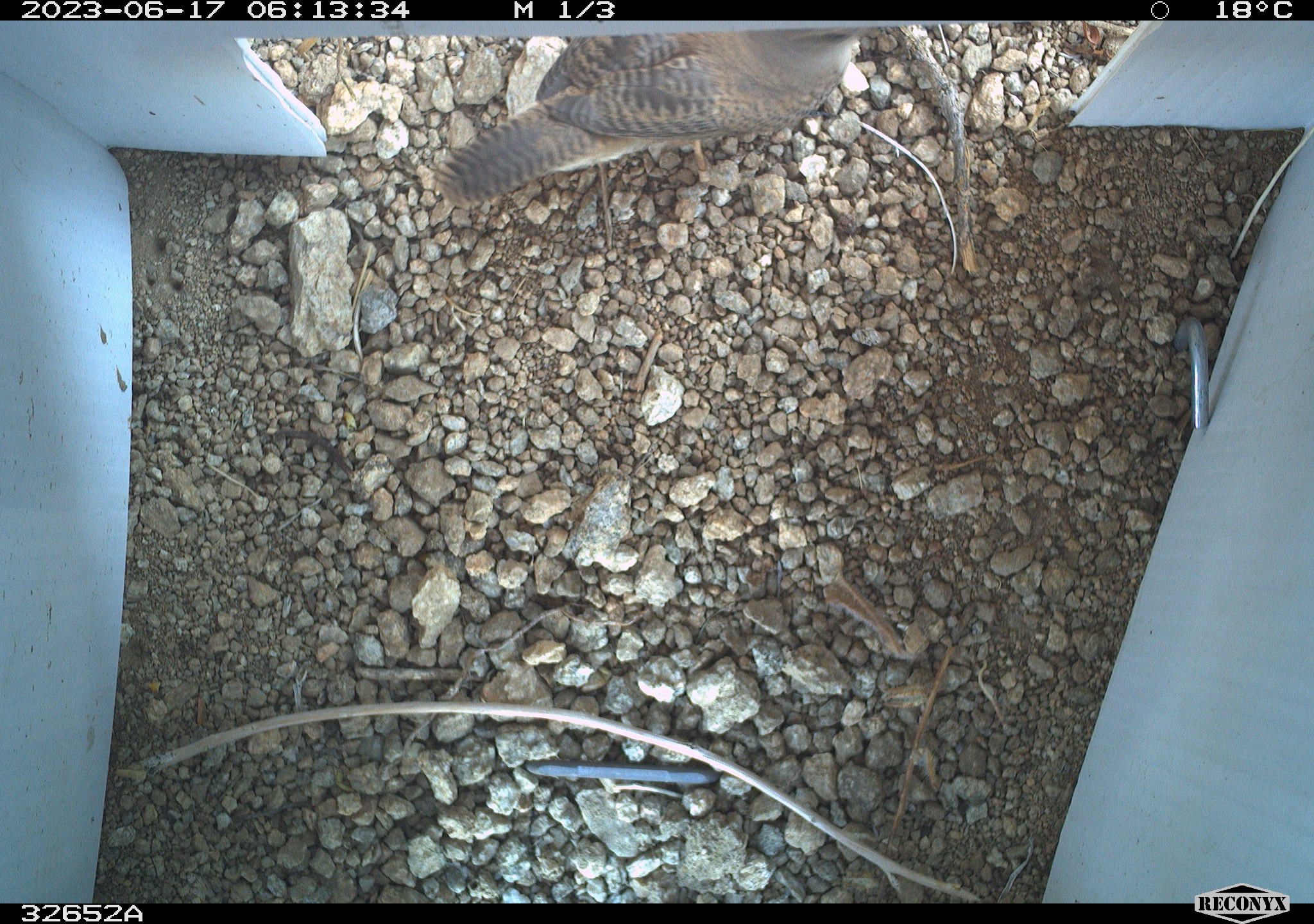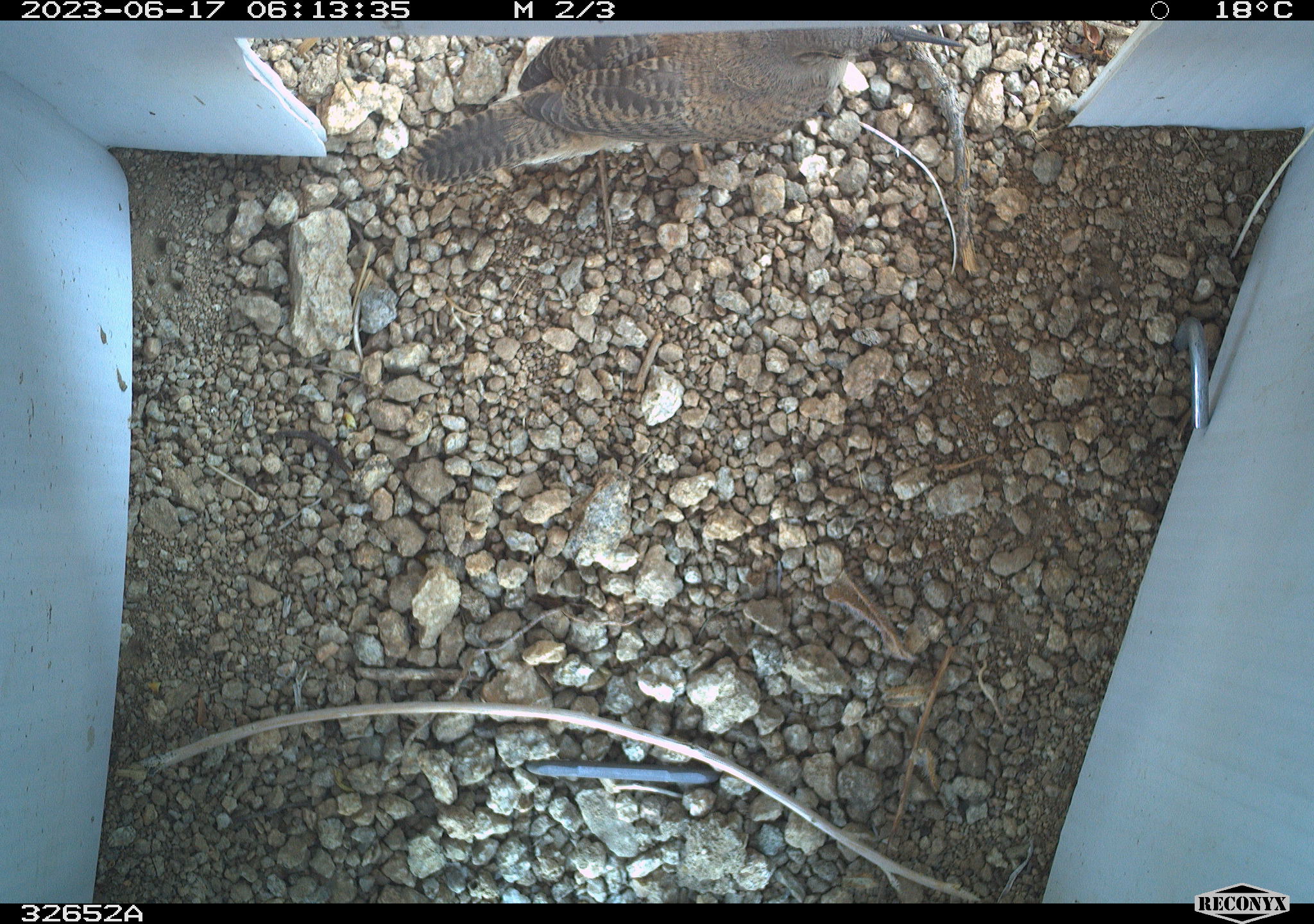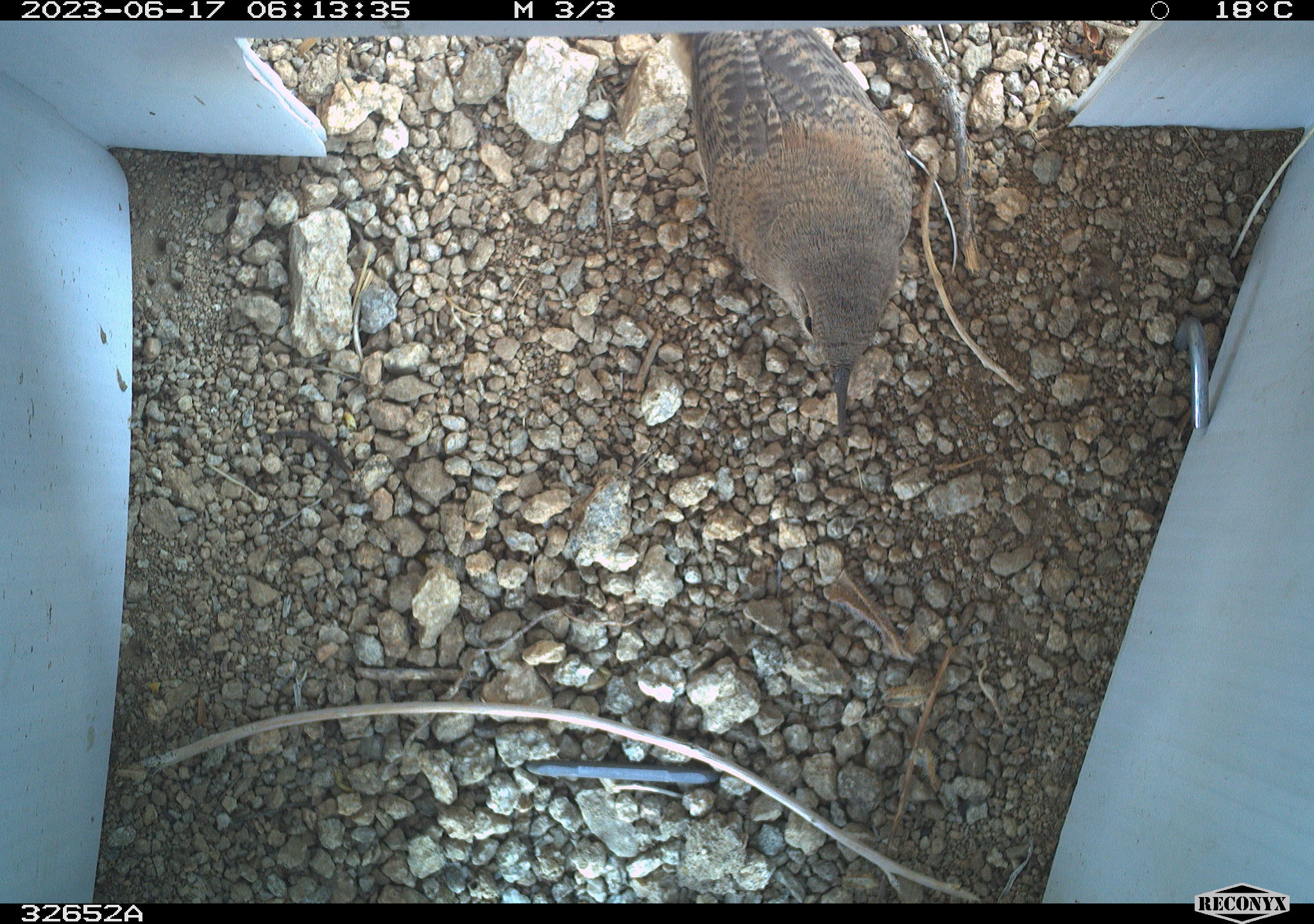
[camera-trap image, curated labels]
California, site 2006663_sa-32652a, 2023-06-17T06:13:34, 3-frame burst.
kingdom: Animalia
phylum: Chordata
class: Aves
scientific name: Aves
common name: bird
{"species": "bird (Aves)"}